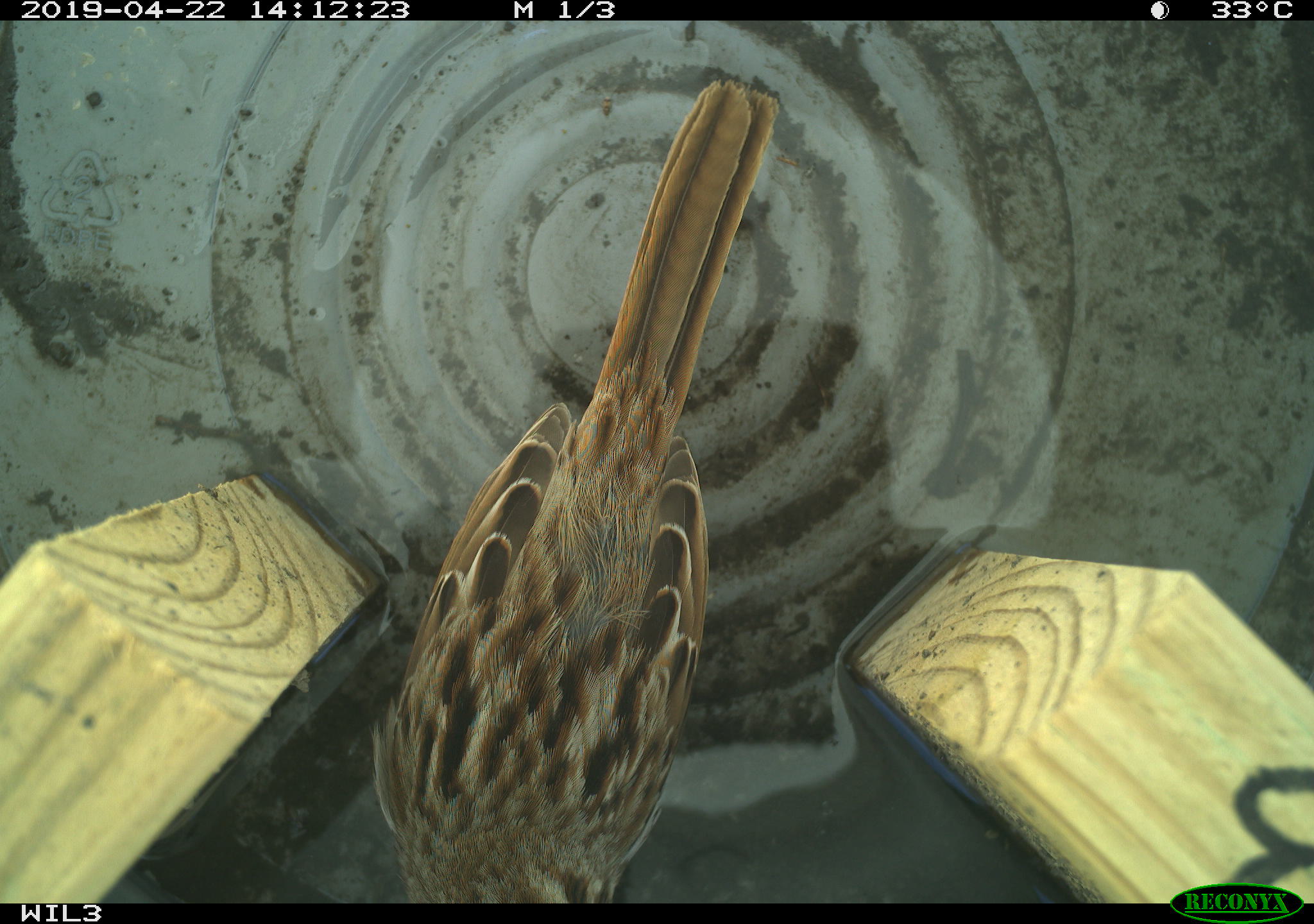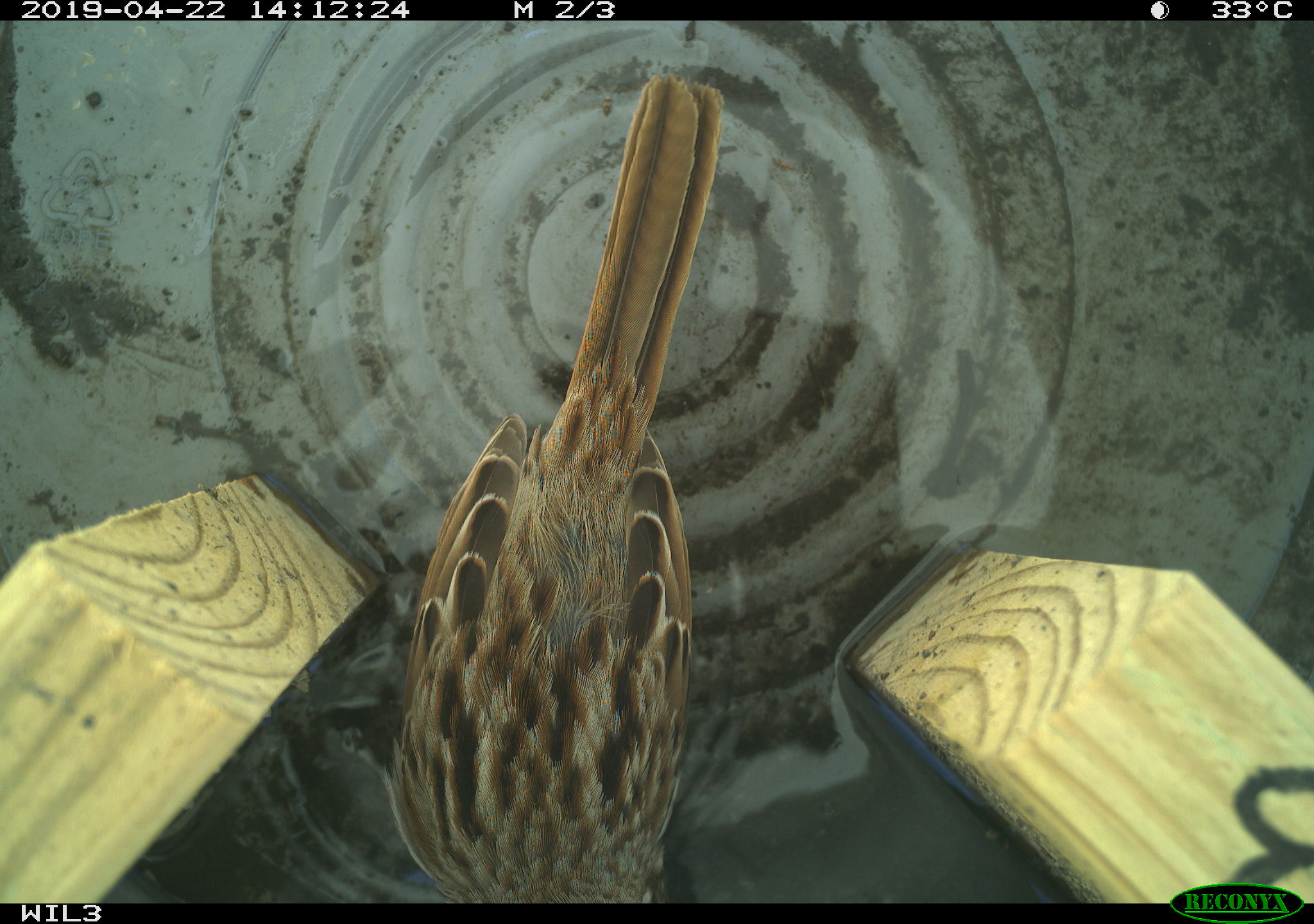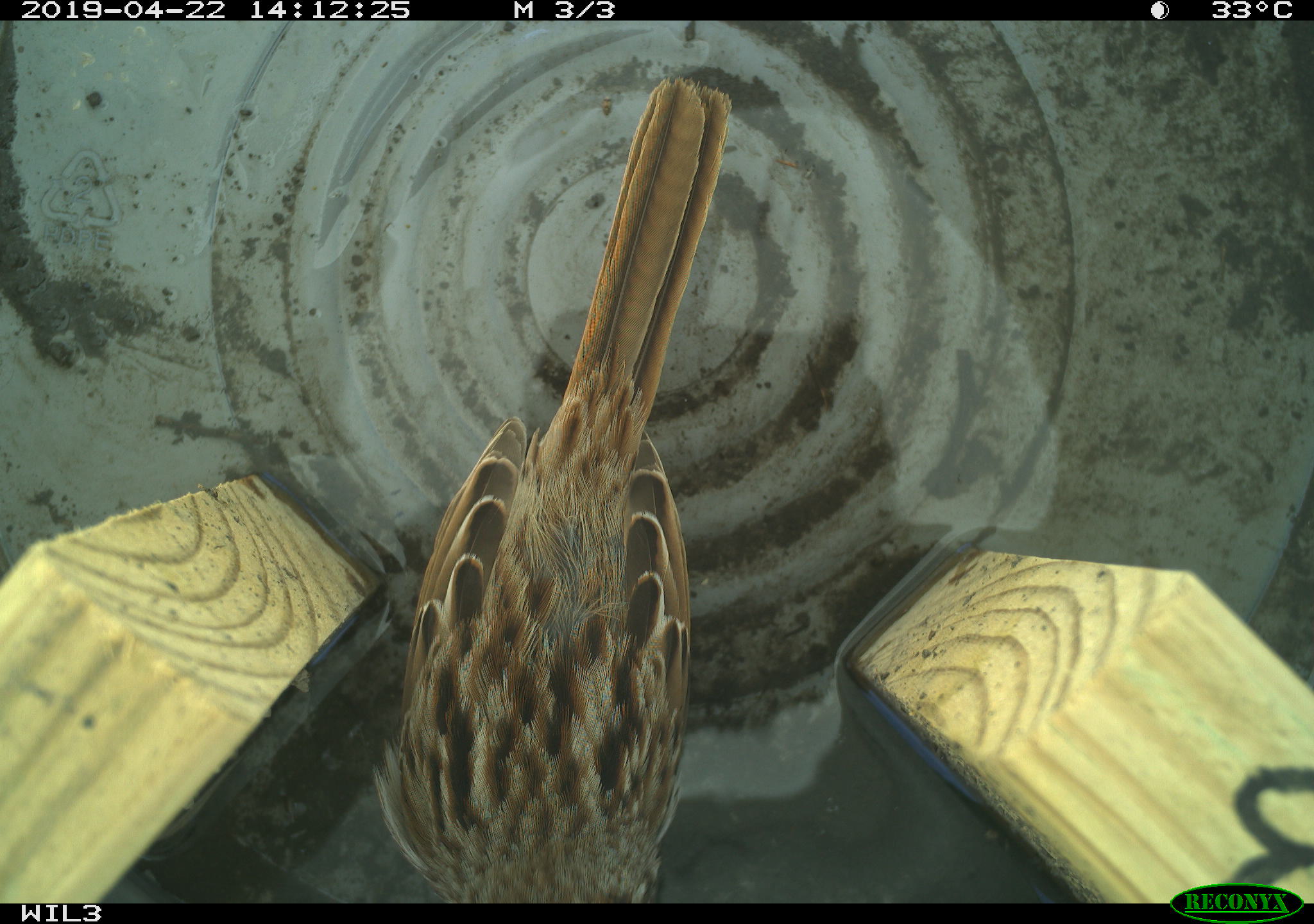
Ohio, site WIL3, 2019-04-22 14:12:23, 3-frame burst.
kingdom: Animalia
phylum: Chordata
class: Aves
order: Passeriformes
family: Passerellidae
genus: Melospiza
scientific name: Melospiza melodia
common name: song sparrow